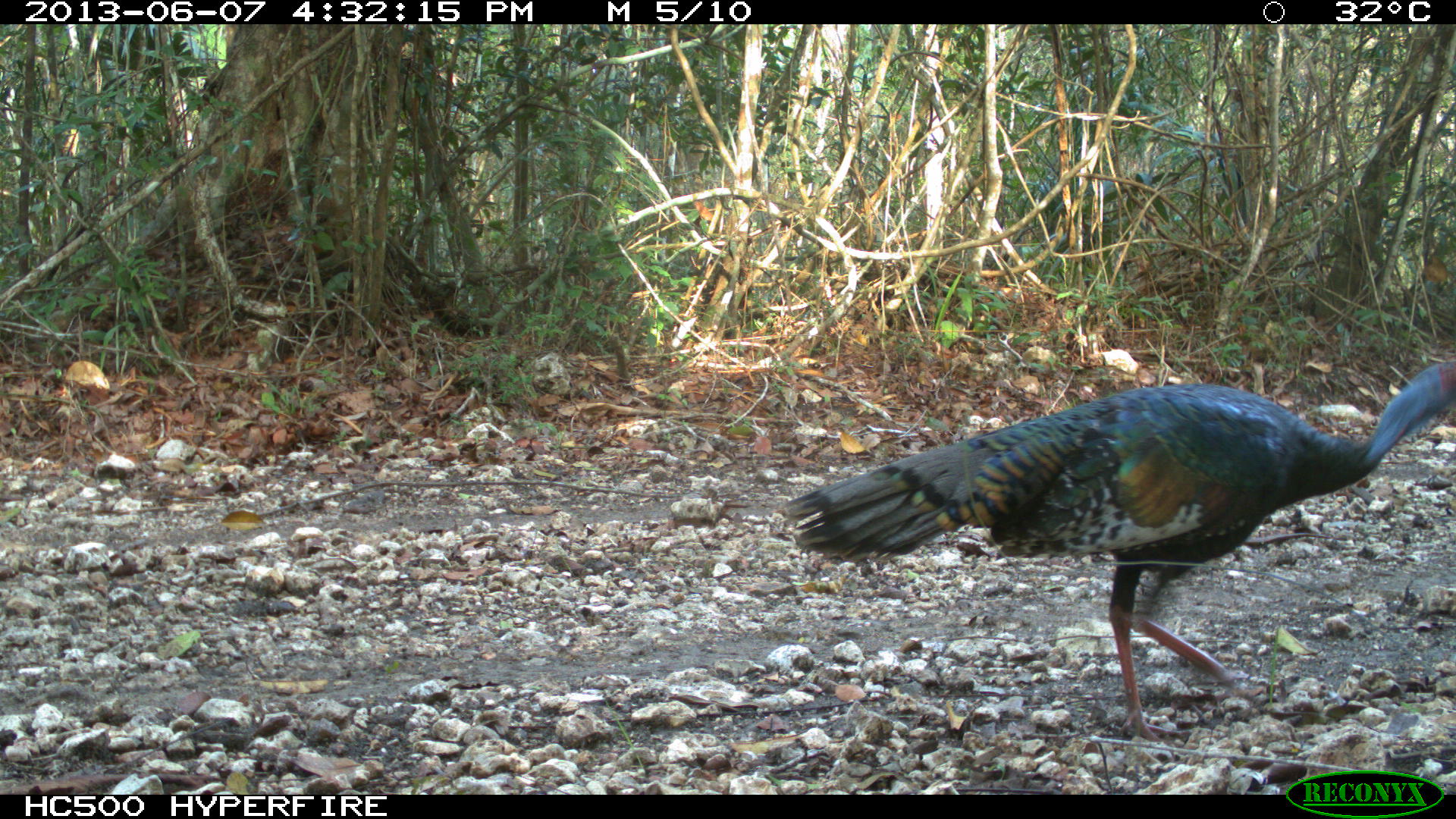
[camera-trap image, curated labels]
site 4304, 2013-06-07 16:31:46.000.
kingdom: Animalia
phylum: Chordata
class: Aves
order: Galliformes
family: Phasianidae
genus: Meleagris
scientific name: Meleagris ocellata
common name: ocellated turkey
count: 1